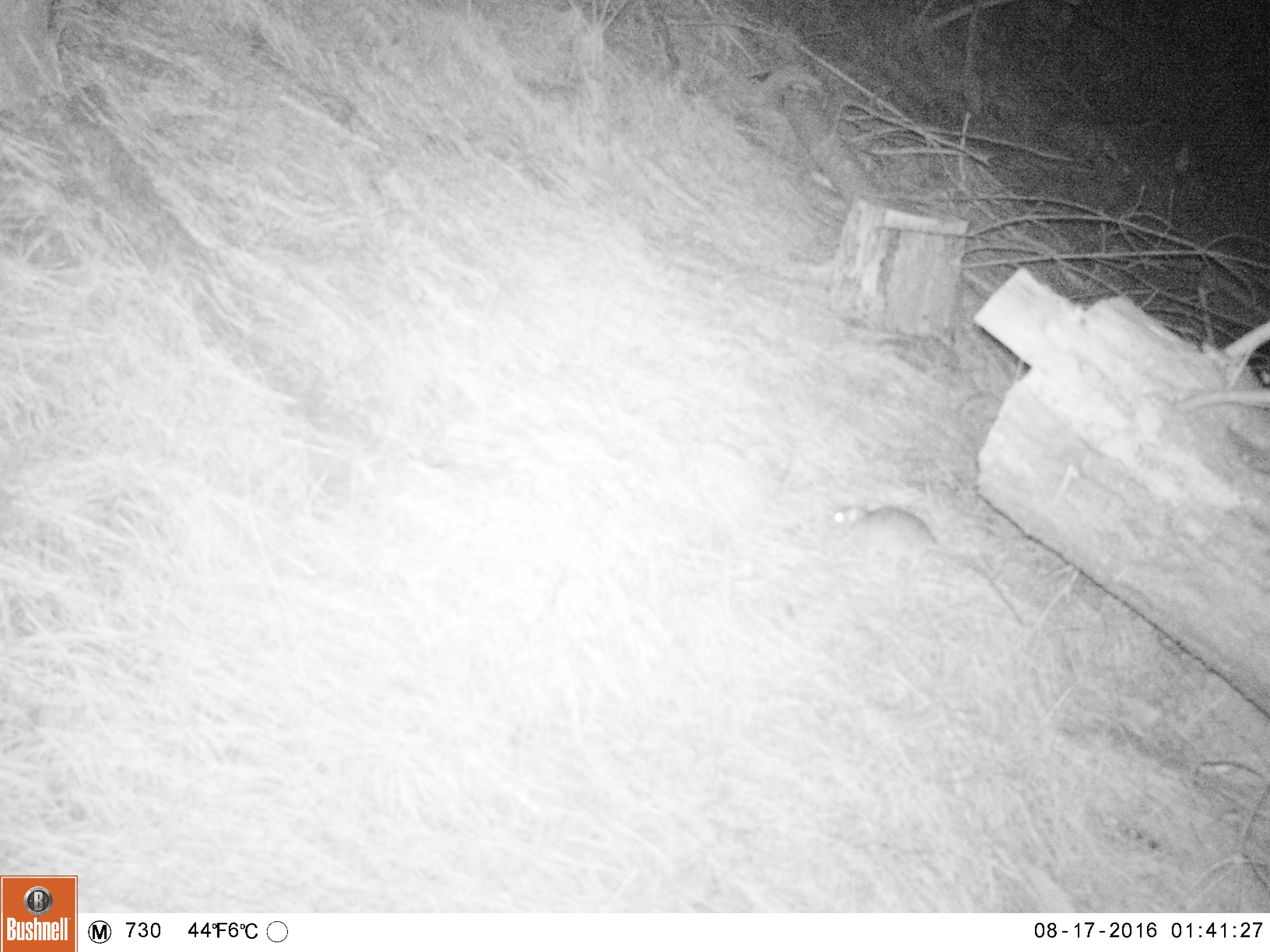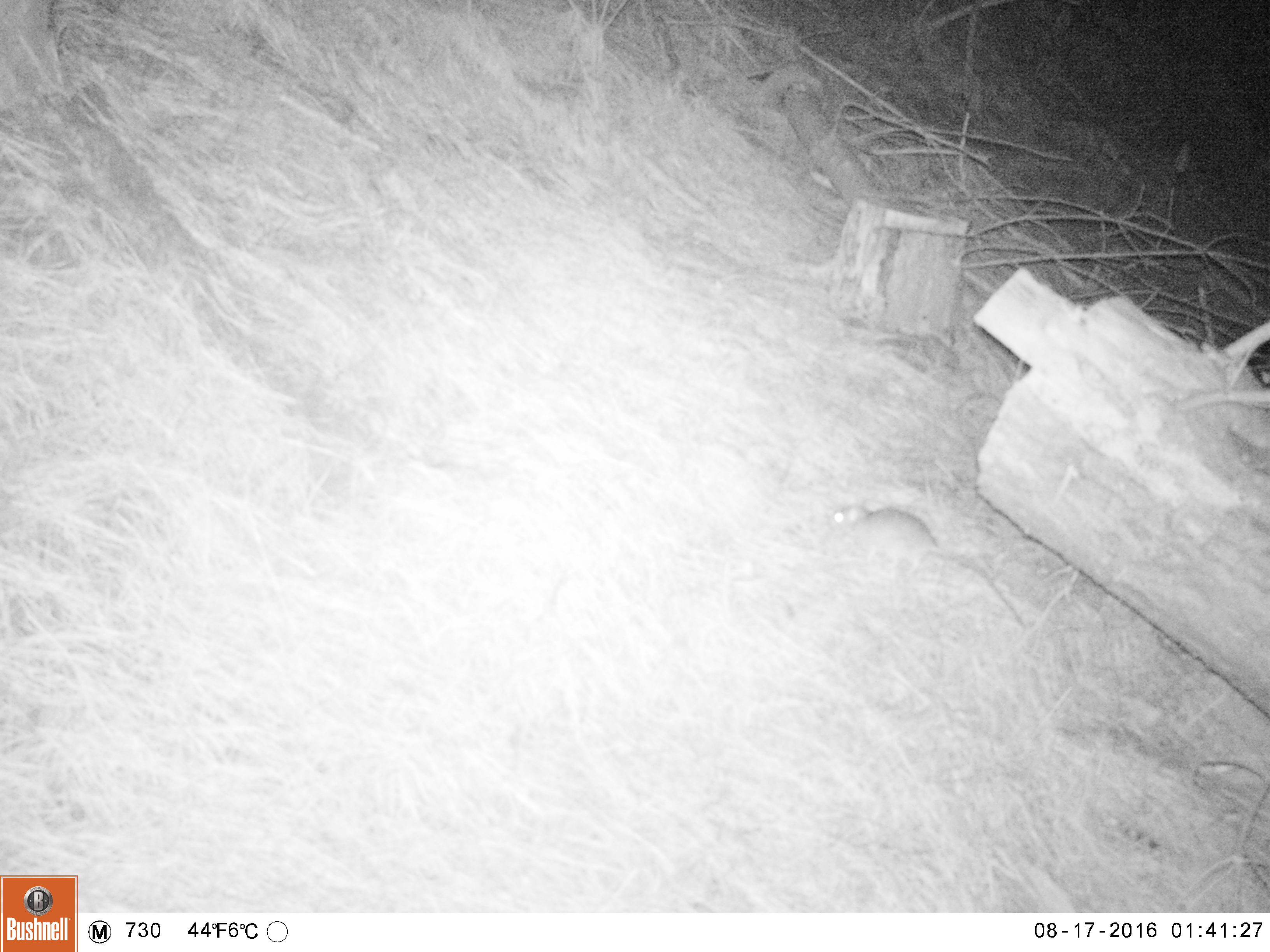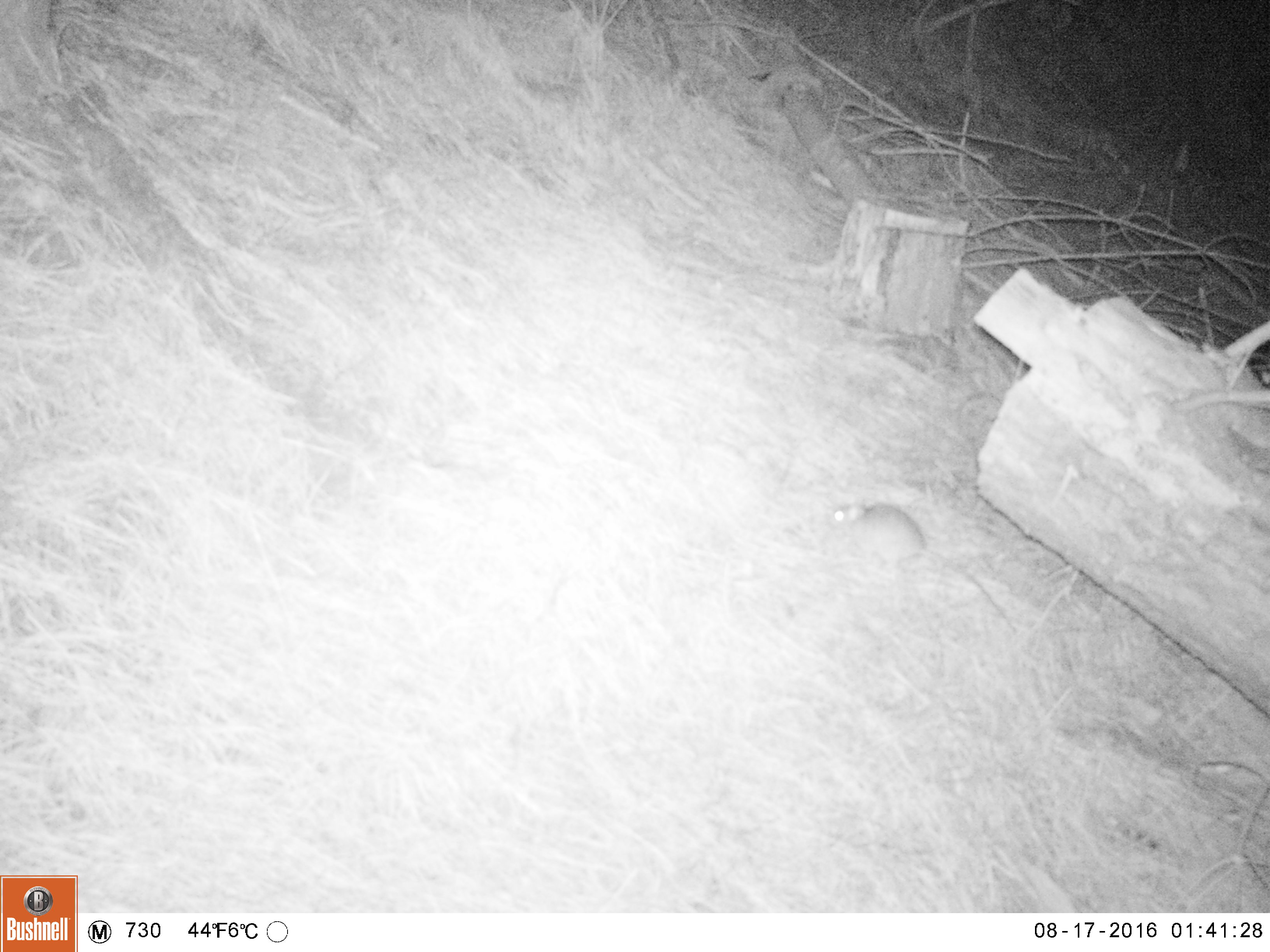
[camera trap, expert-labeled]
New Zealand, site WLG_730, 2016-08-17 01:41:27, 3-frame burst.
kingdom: Animalia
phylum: Chordata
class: Mammalia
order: Rodentia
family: Muridae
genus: Rattus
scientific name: Rattus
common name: rat